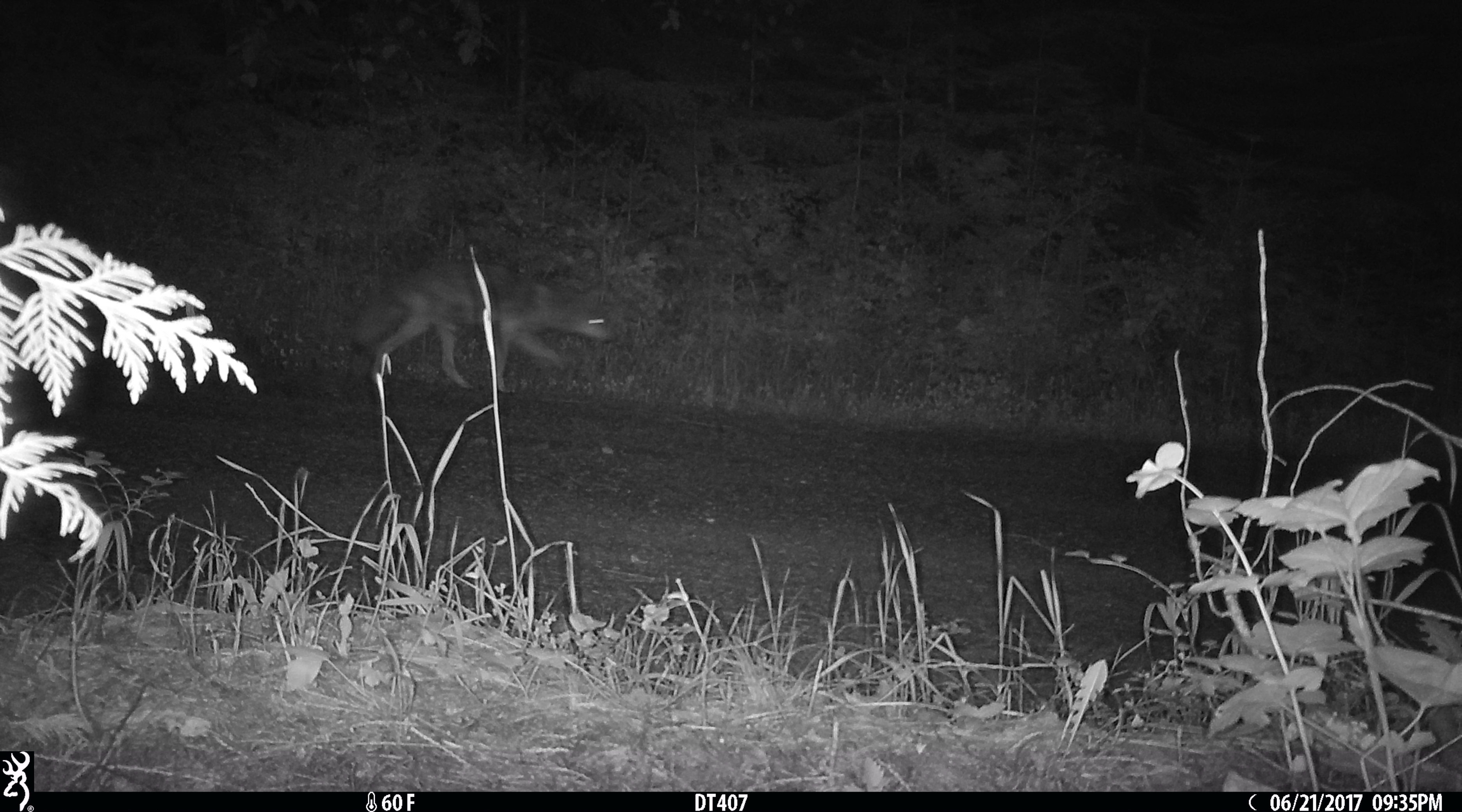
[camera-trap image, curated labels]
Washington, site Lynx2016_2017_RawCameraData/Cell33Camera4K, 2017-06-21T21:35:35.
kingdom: Animalia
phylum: Chordata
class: Mammalia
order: Carnivora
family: Canidae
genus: Canis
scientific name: Canis latrans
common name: coyote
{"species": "Canis latrans (coyote)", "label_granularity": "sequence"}